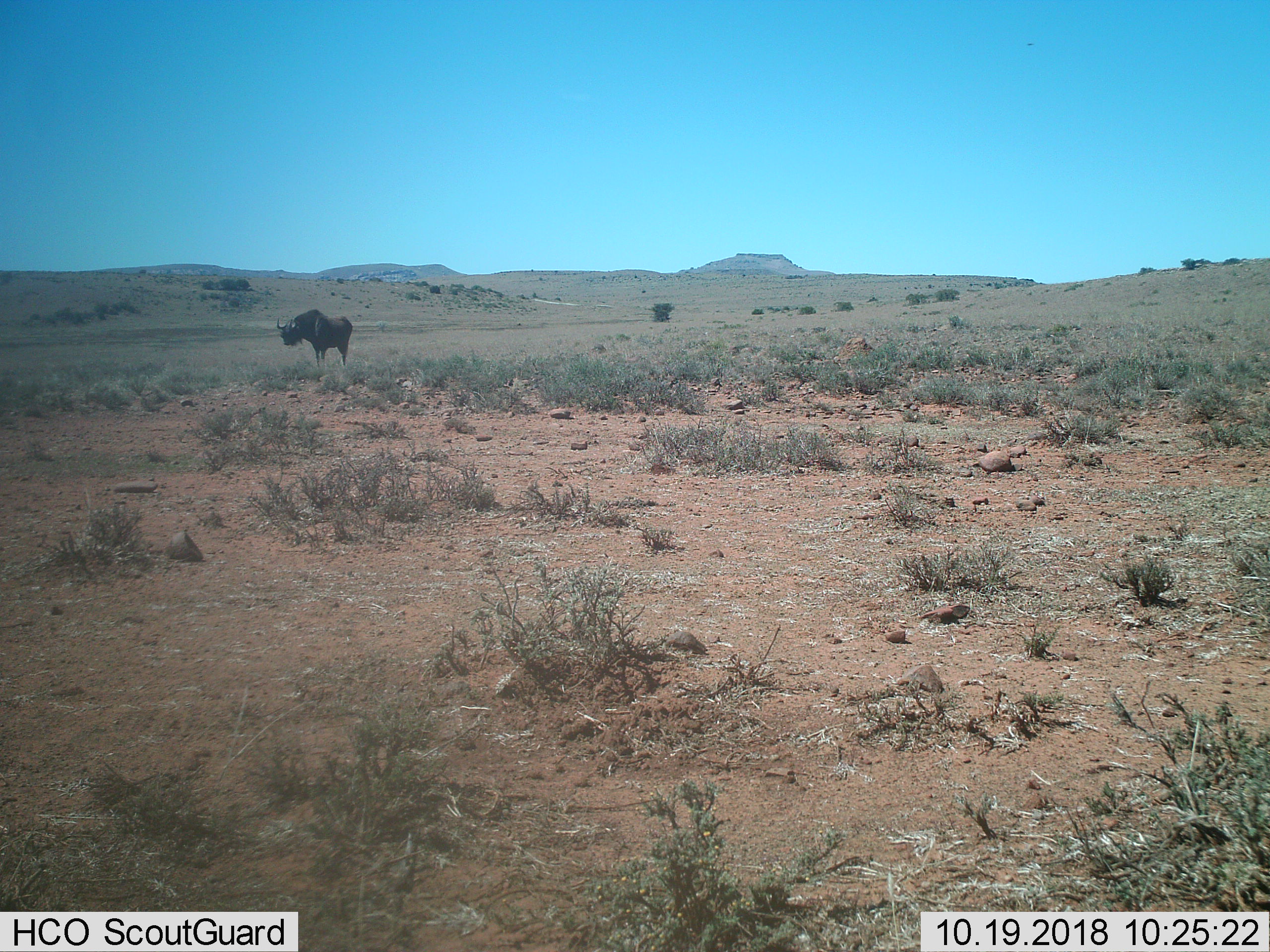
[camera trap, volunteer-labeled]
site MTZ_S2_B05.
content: unidentified animal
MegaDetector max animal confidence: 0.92